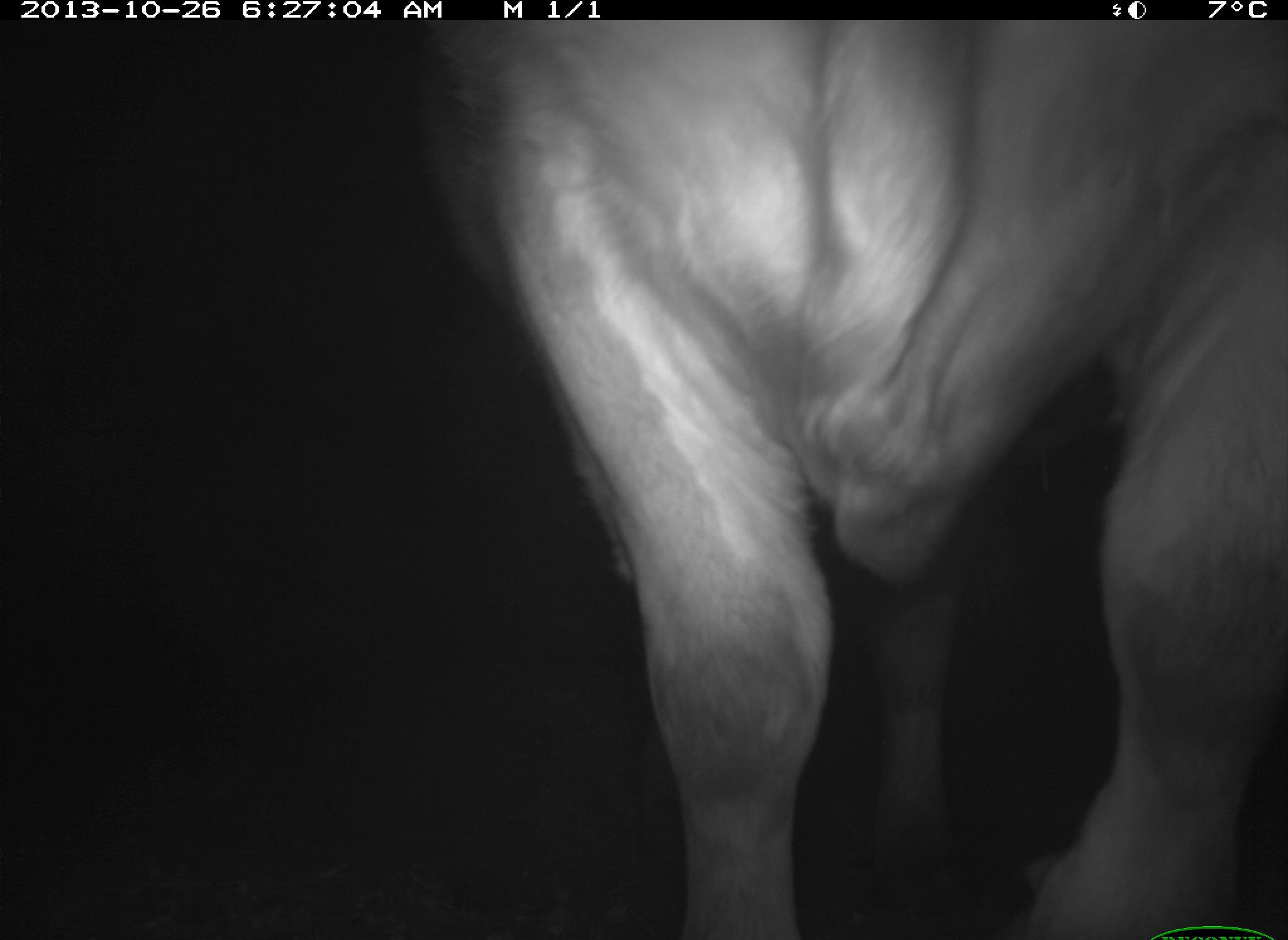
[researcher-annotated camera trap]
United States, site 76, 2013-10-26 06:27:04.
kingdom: Animalia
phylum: Chordata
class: Mammalia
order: Artiodactyla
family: Bovidae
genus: Bos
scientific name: Bos taurus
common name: cow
Cow (Bos taurus).